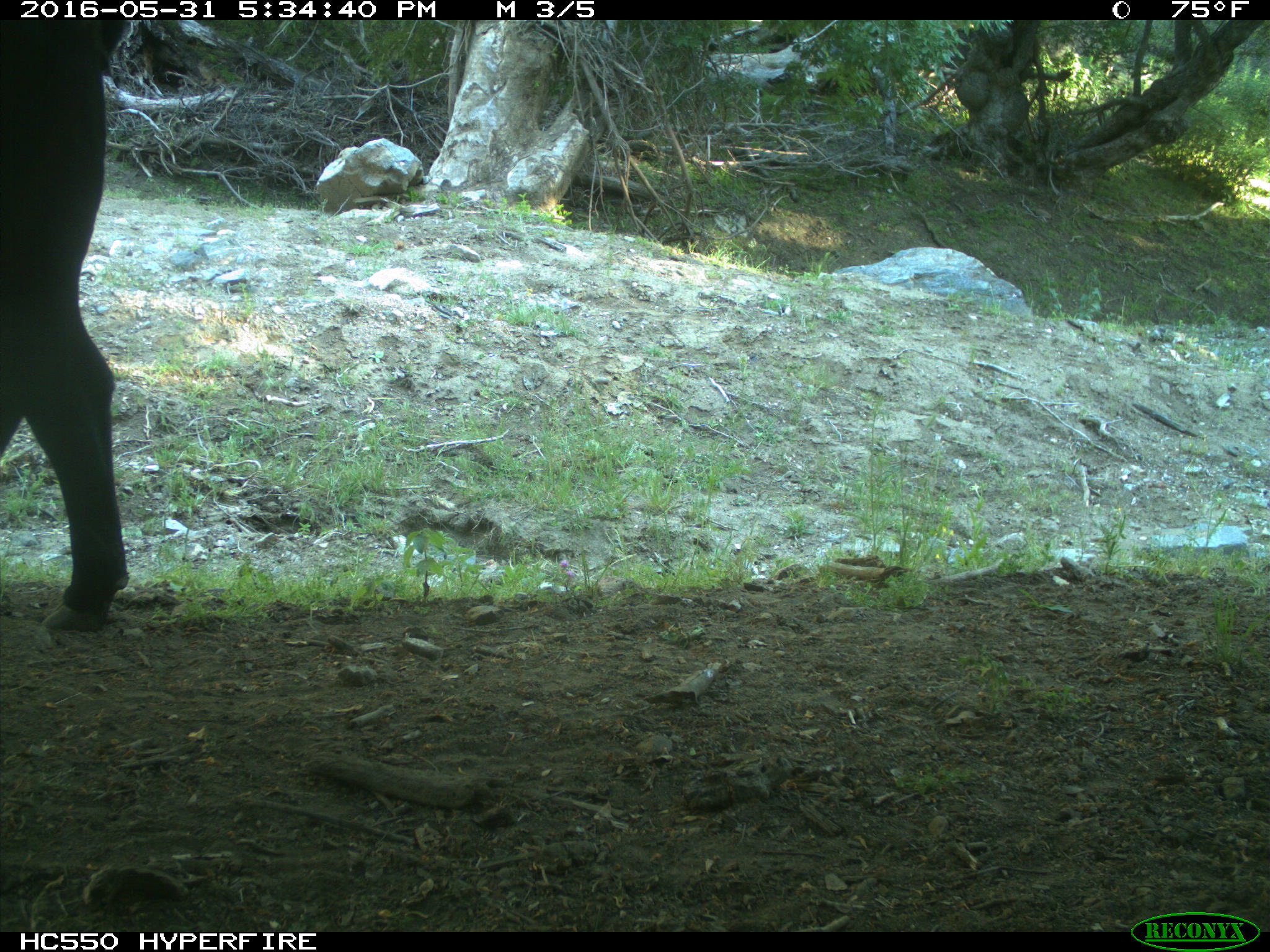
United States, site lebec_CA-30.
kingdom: Animalia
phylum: Chordata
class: Mammalia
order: Artiodactyla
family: Bovidae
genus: Bos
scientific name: Bos taurus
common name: domestic cow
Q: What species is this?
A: Bos taurus (domestic cow).